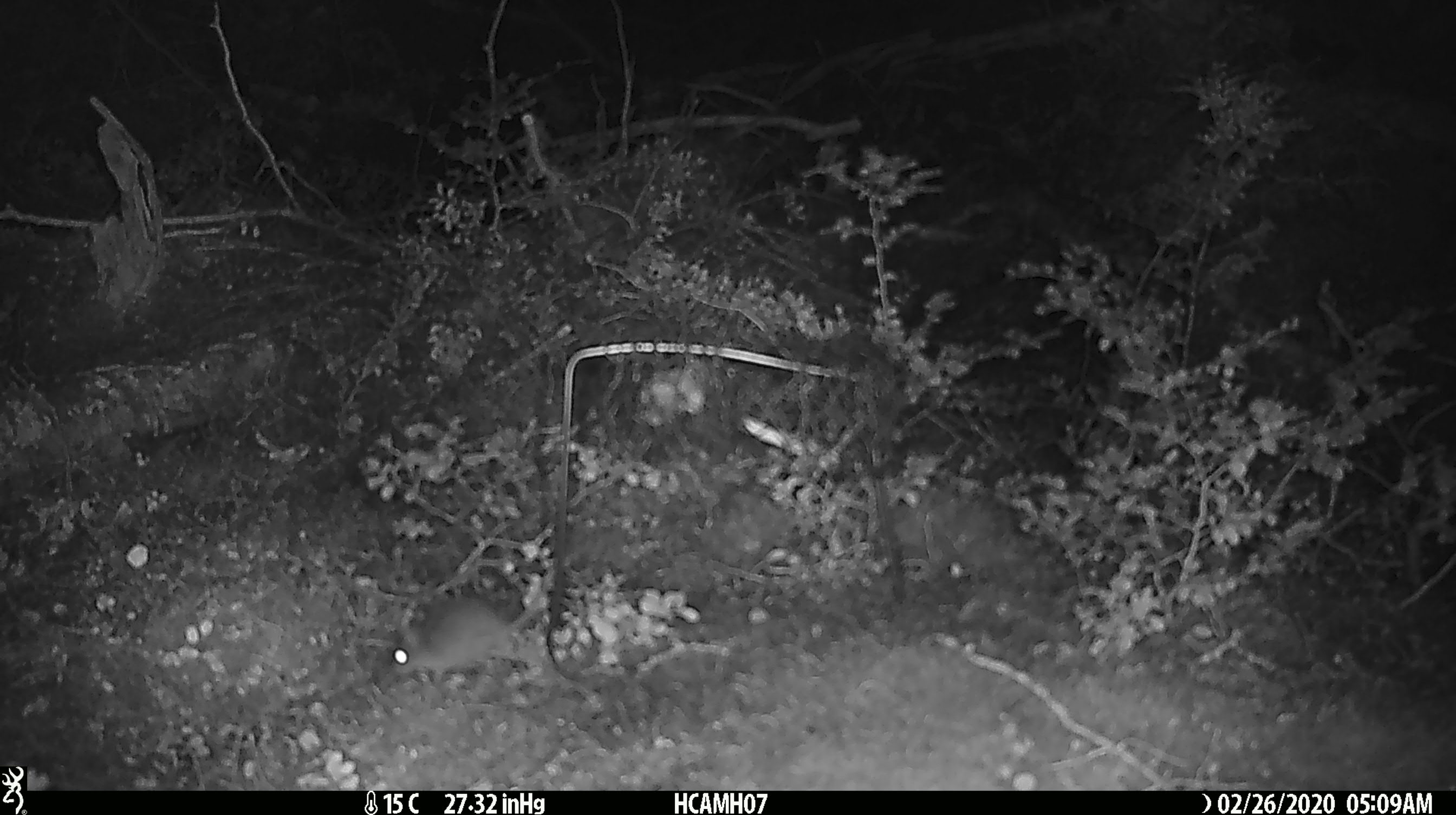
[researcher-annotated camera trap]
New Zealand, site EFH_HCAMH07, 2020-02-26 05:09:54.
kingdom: Animalia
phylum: Chordata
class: Mammalia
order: Rodentia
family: Muridae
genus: Mus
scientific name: Mus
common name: mouse